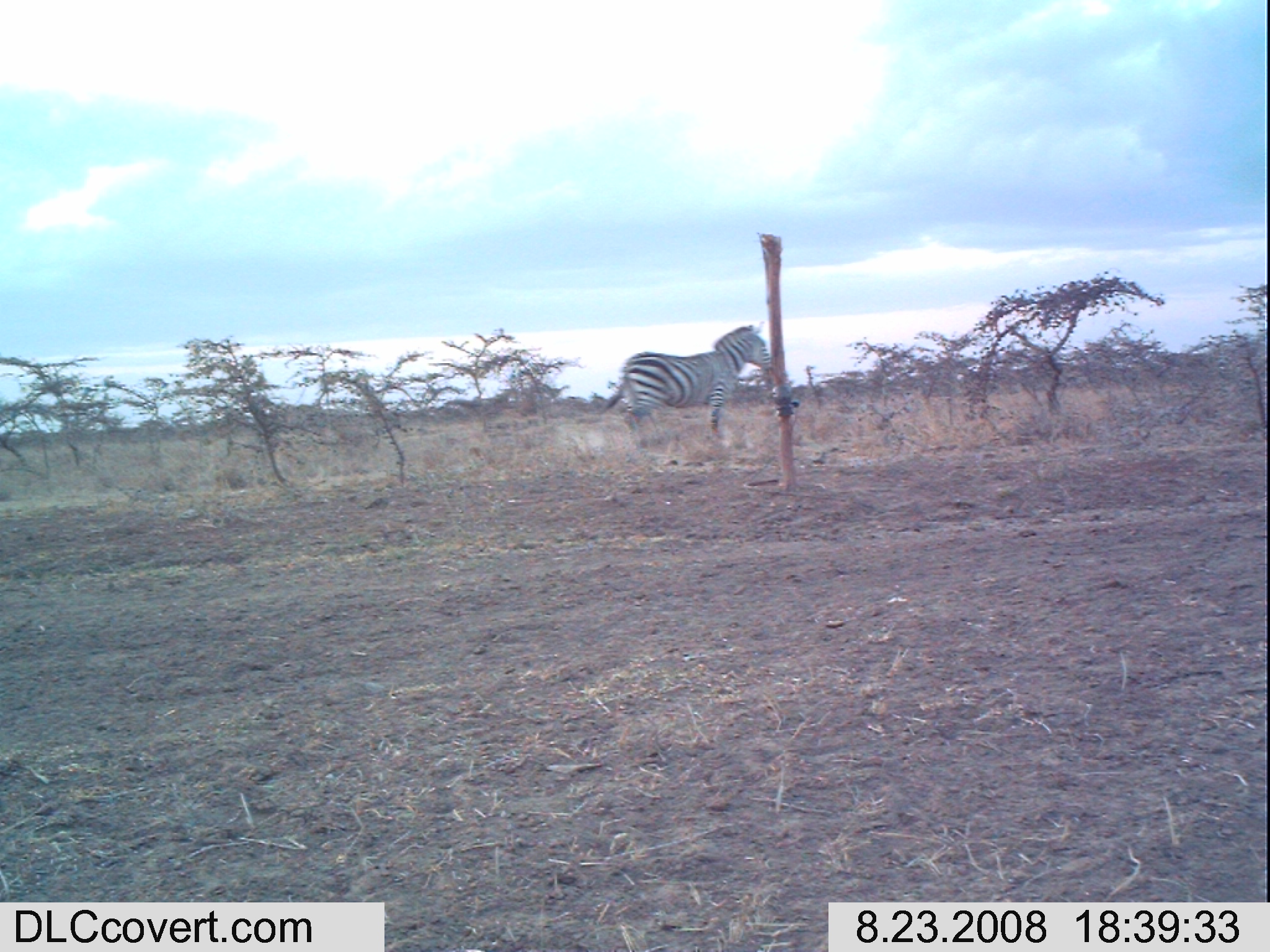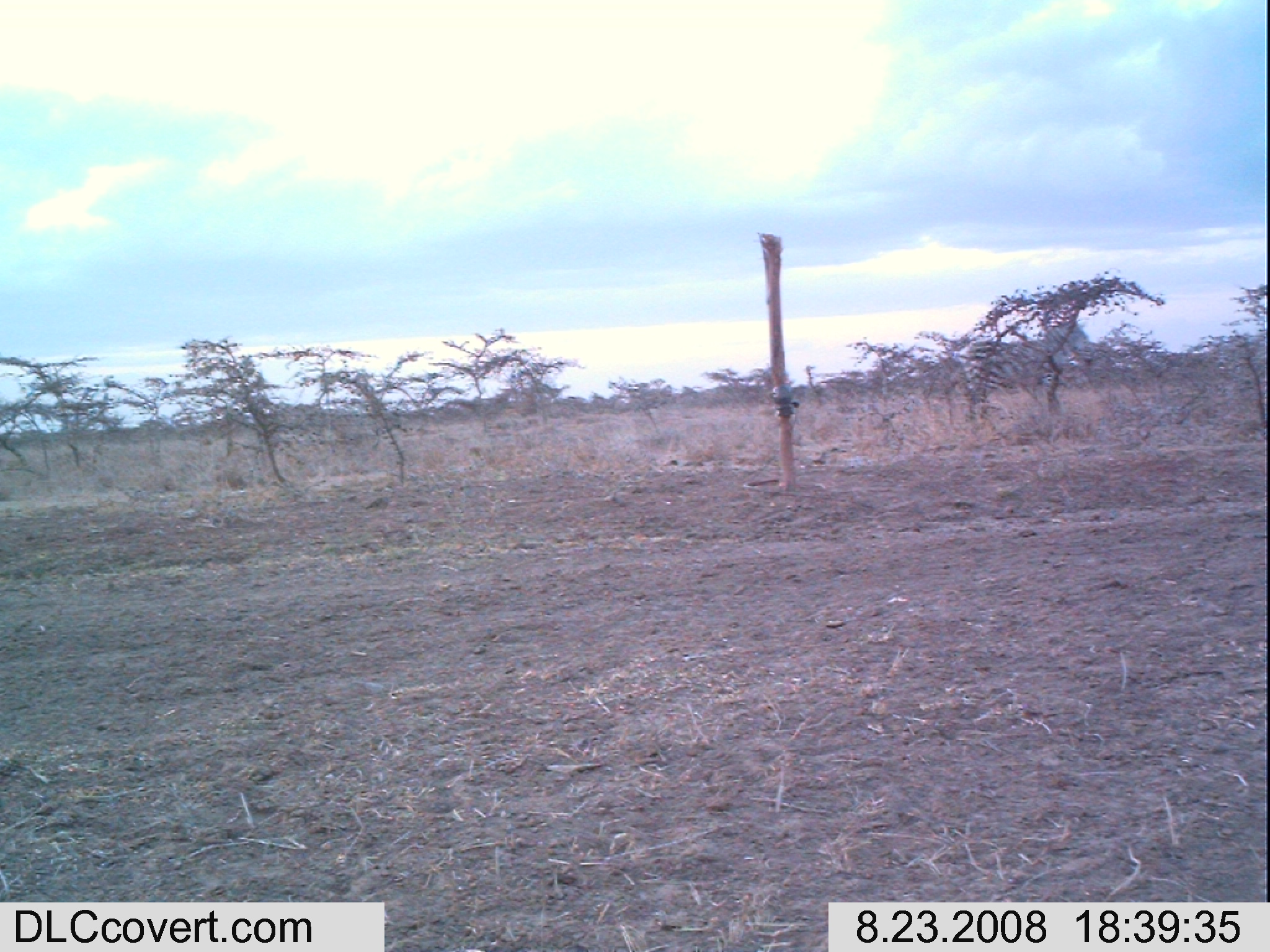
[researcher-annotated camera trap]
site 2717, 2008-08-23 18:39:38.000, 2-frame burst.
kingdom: Animalia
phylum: Chordata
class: Mammalia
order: Perissodactyla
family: Equidae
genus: Equus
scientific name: Equus quagga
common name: plains zebra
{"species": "Equus quagga (plains zebra)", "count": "1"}